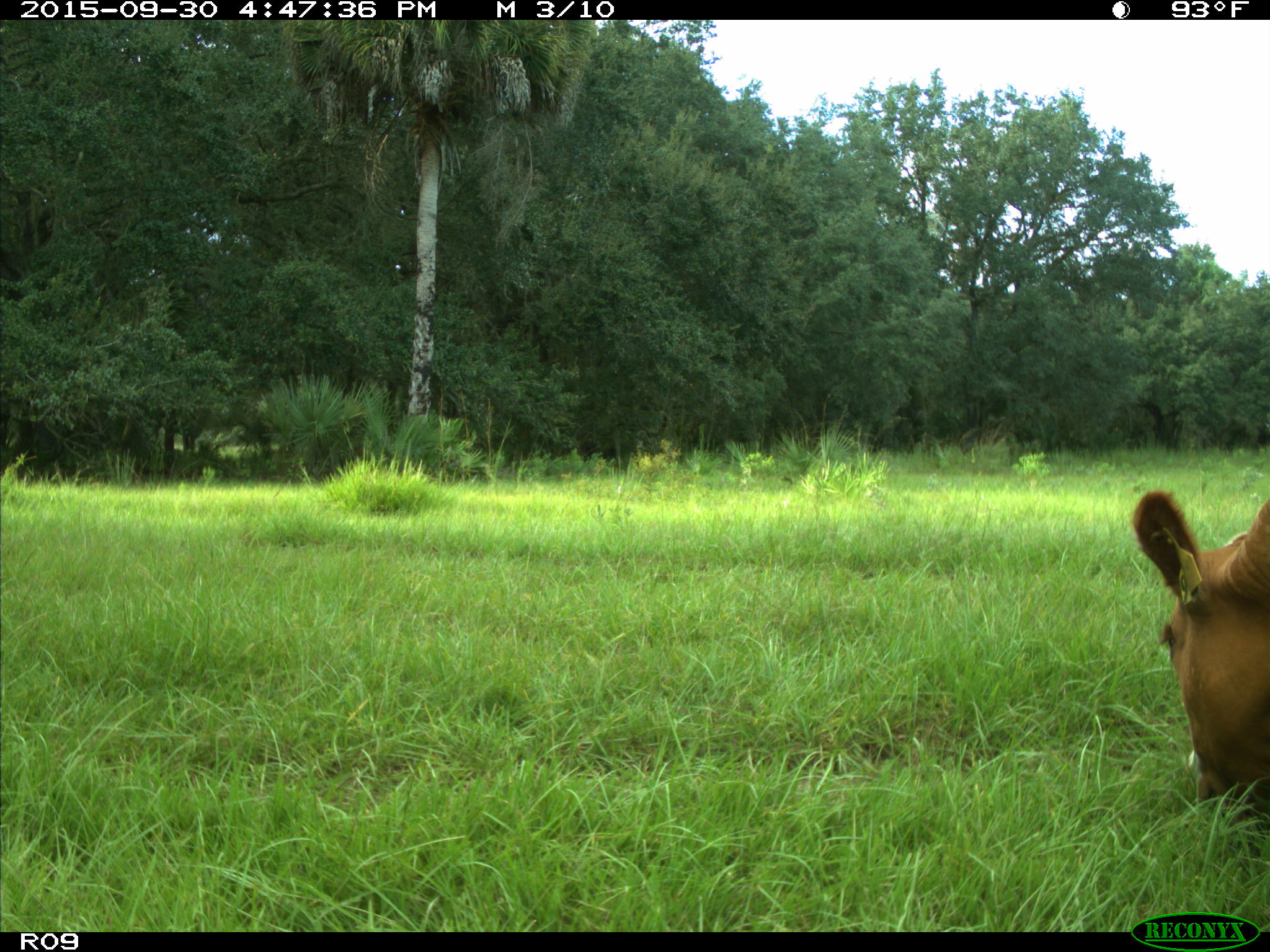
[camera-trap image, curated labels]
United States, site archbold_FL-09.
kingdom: Animalia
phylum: Chordata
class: Mammalia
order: Artiodactyla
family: Bovidae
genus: Bos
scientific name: Bos taurus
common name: domestic cow